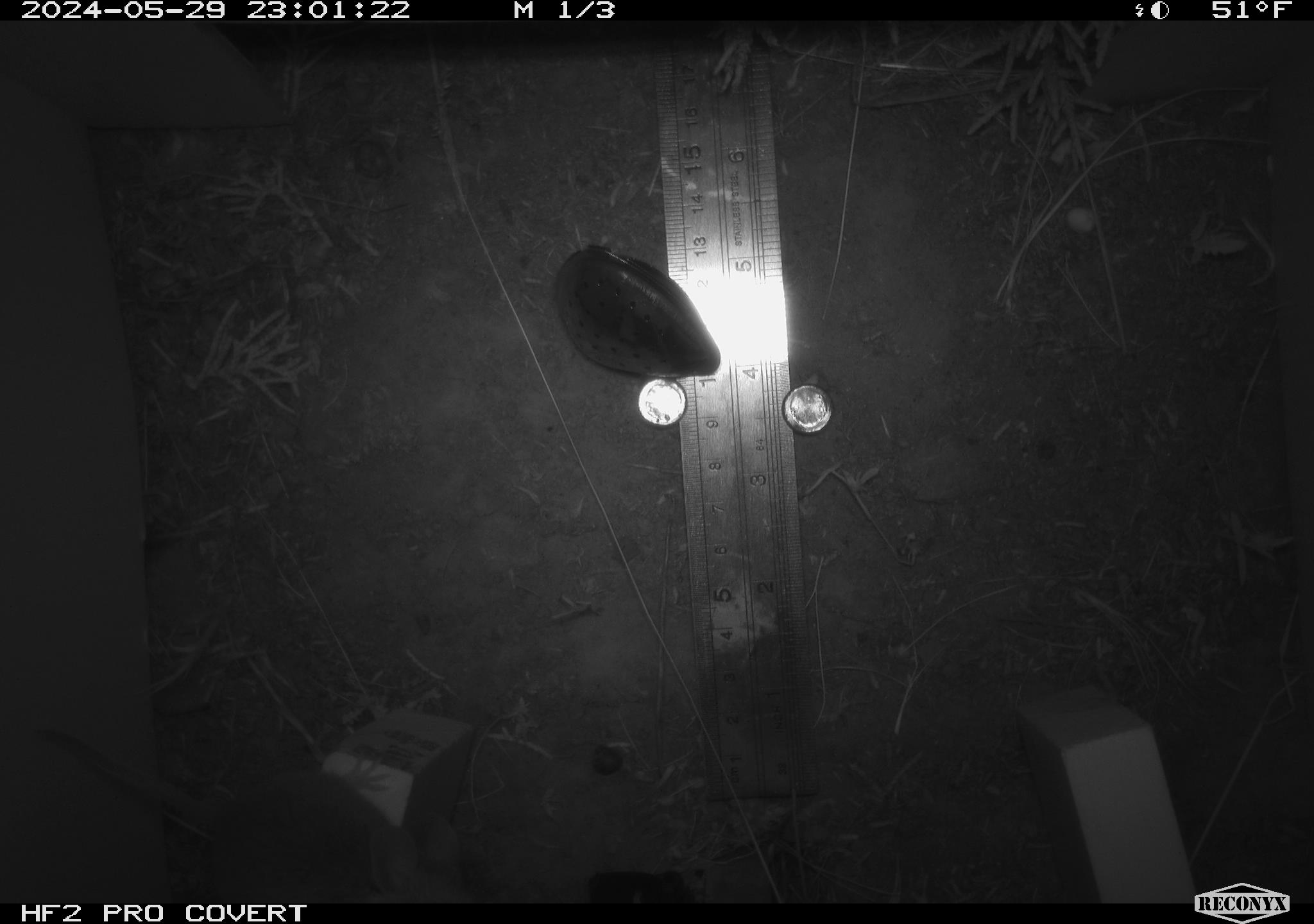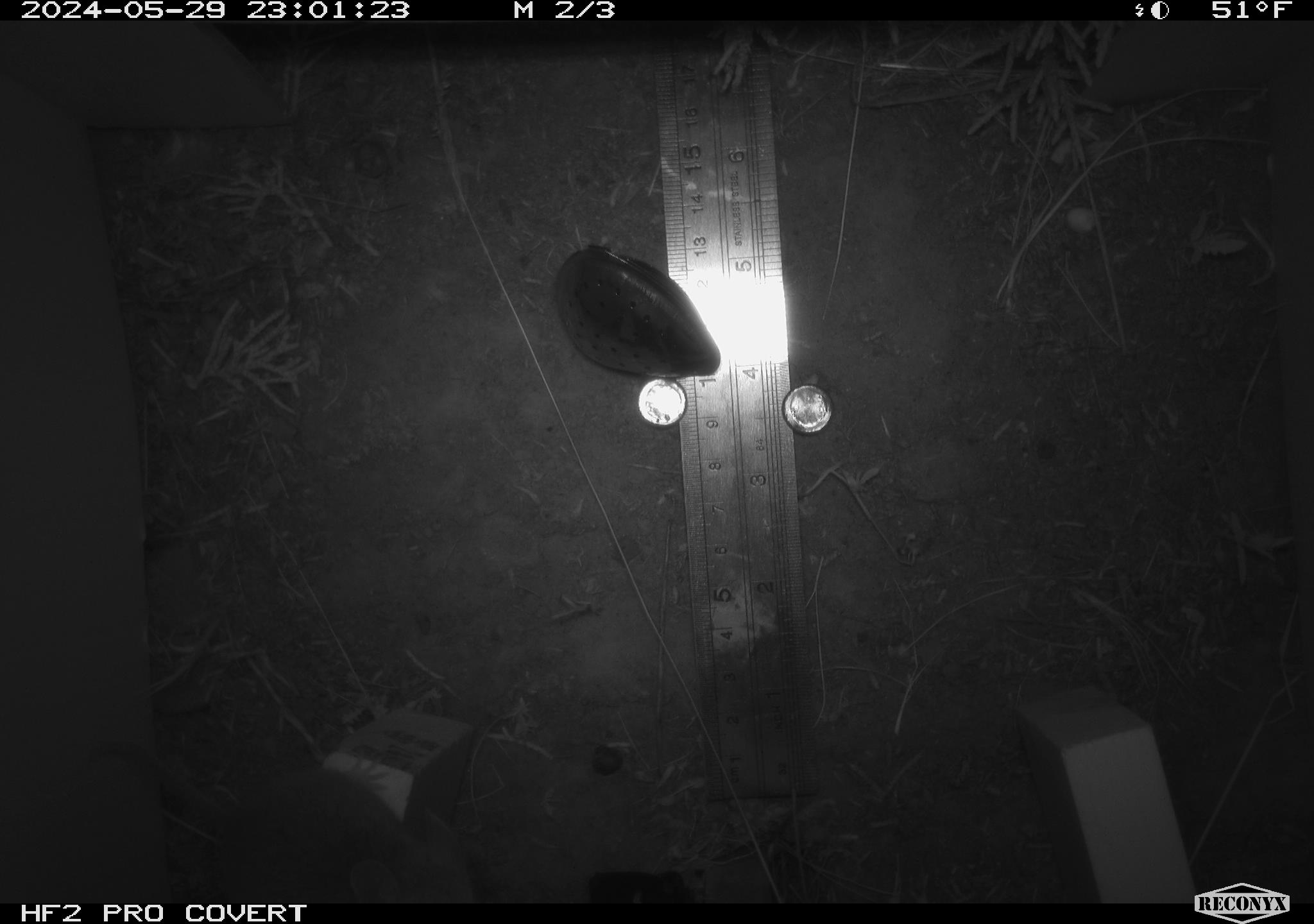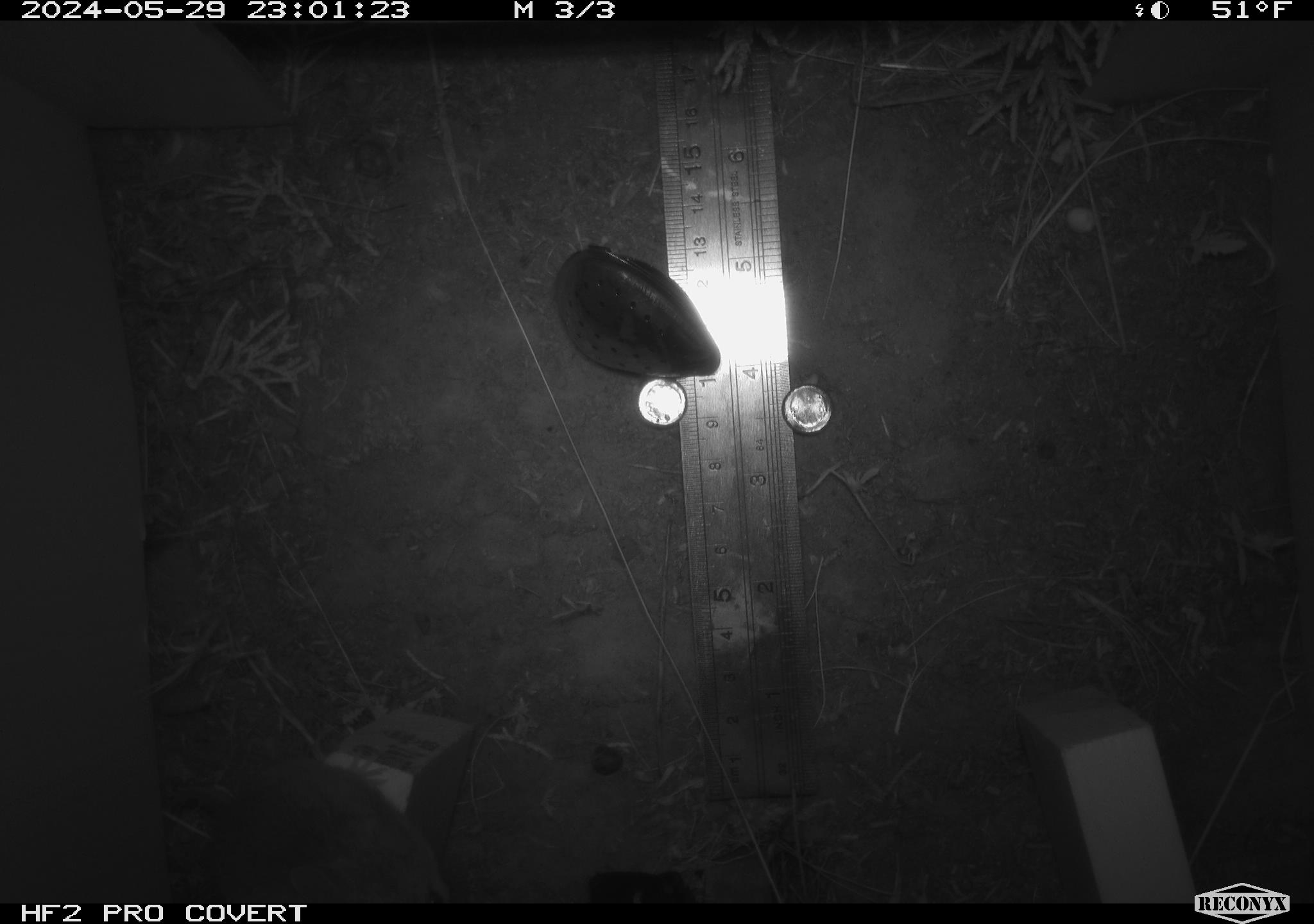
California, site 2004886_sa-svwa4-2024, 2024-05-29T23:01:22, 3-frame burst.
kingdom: Animalia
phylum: Chordata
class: Mammalia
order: Rodentia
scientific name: Rodentia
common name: mouse species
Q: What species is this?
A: Mouse species (Rodentia).